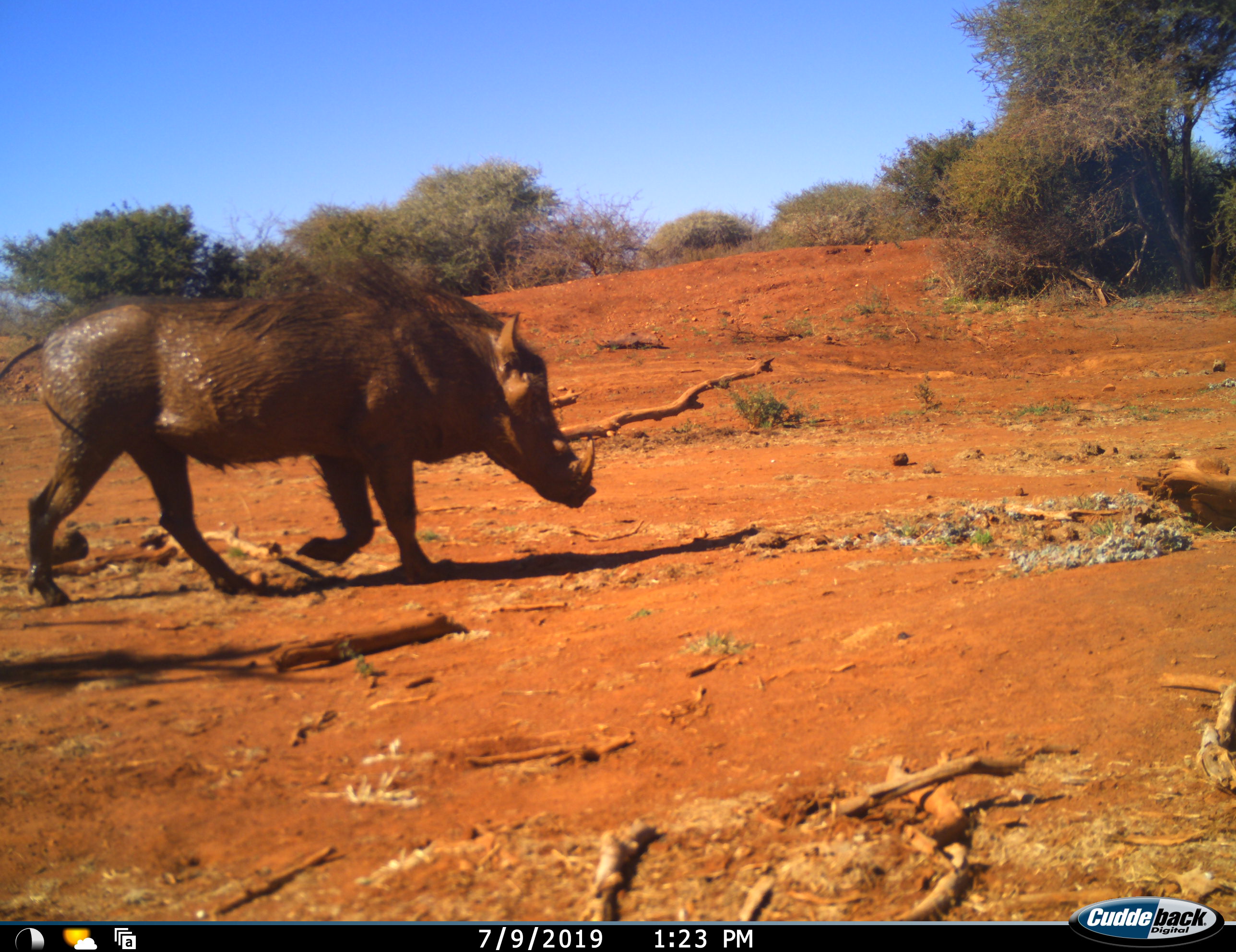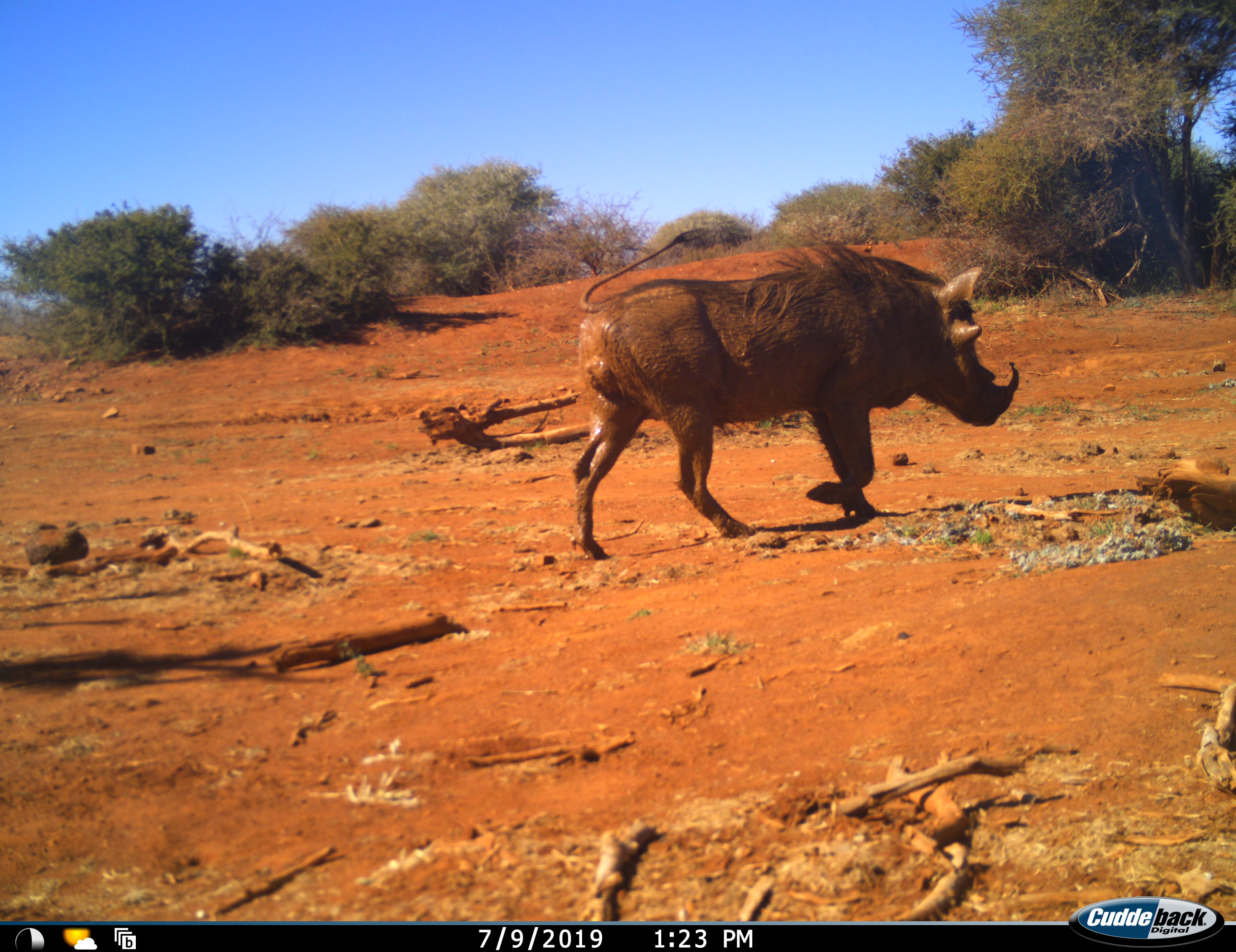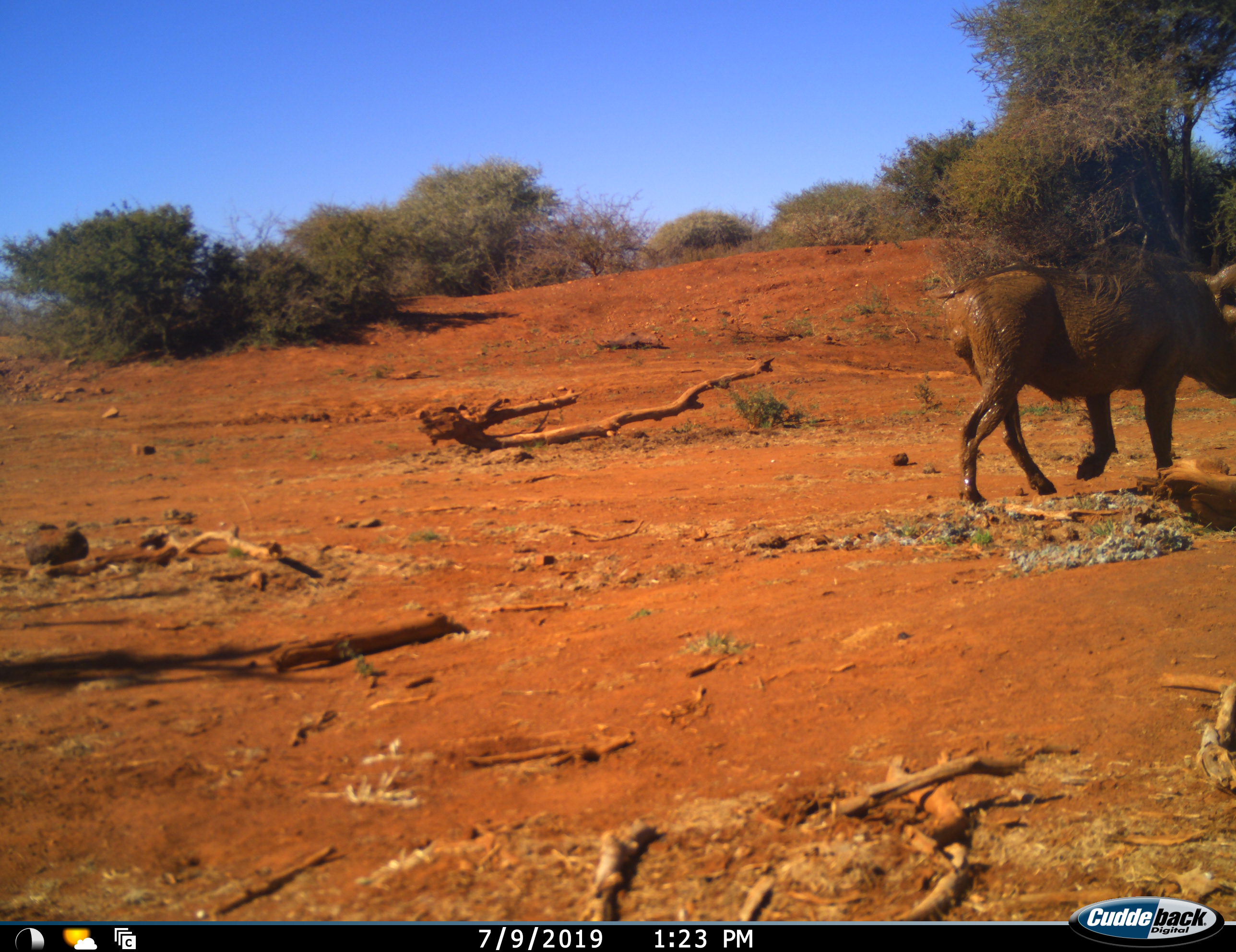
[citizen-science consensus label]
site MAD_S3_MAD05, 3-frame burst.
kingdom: Animalia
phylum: Chordata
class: Mammalia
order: Artiodactyla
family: Suidae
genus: Phacochoerus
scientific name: Phacochoerus africanus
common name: warthog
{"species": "warthog (Phacochoerus africanus)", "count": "1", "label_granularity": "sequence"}